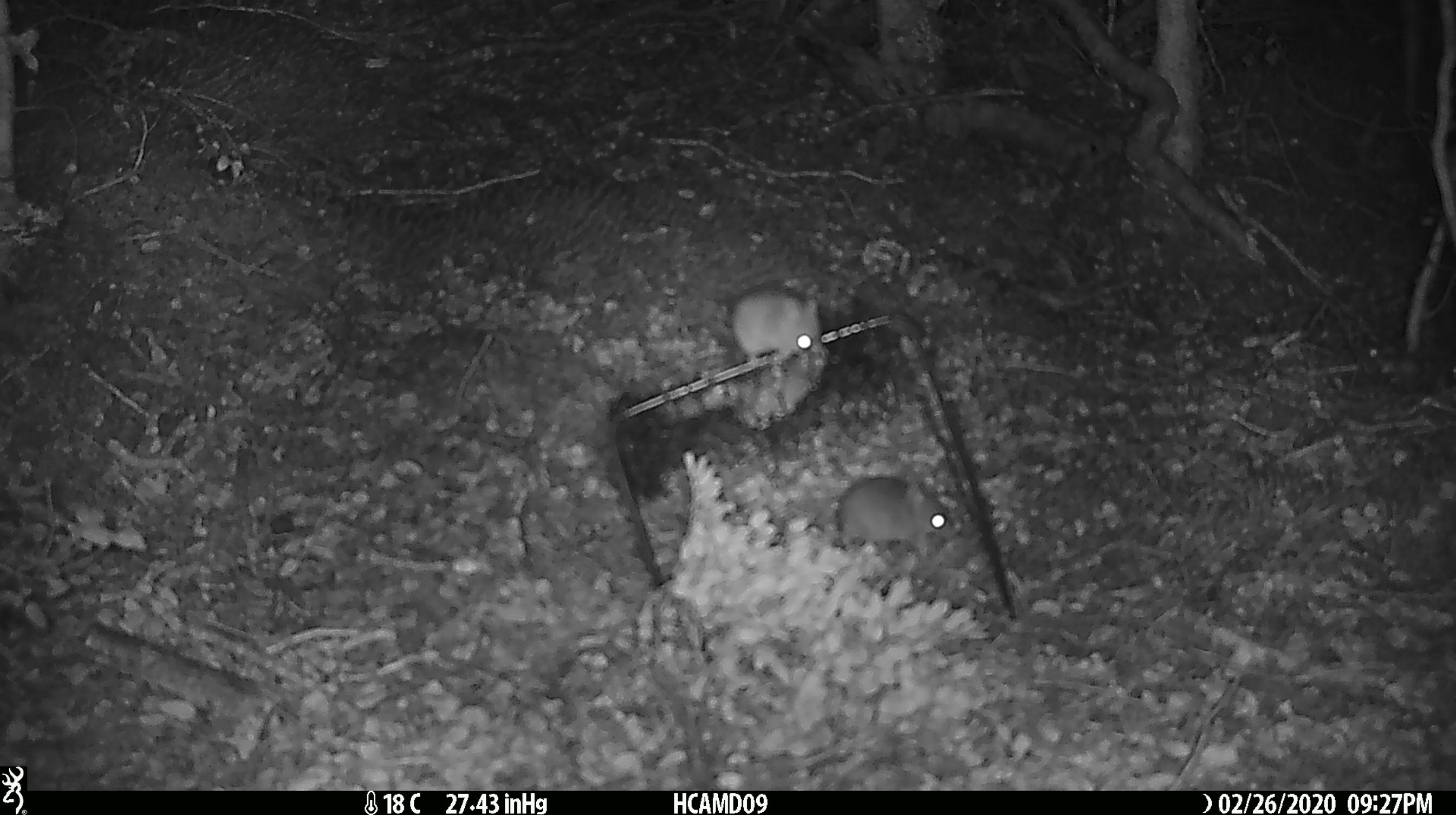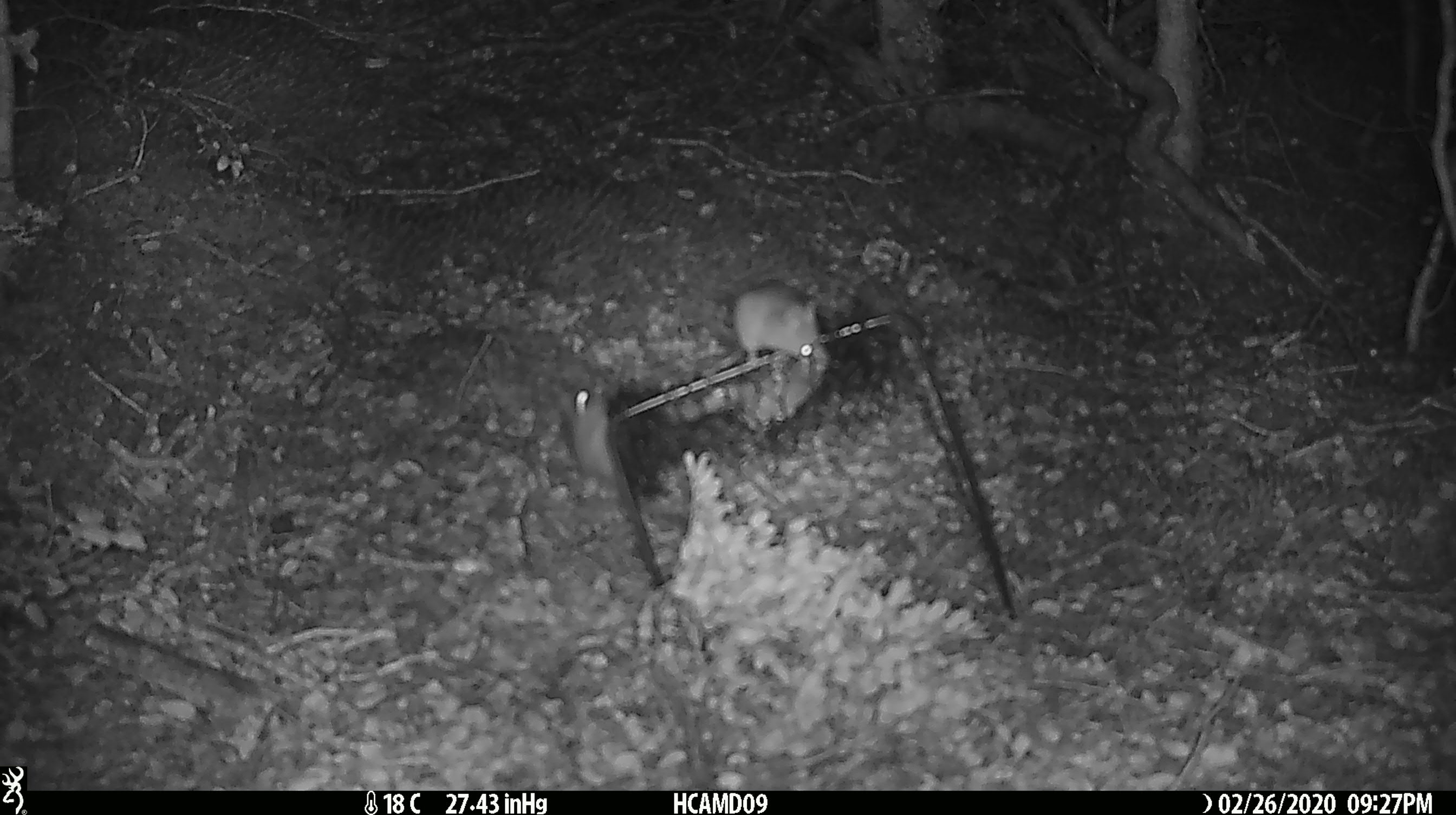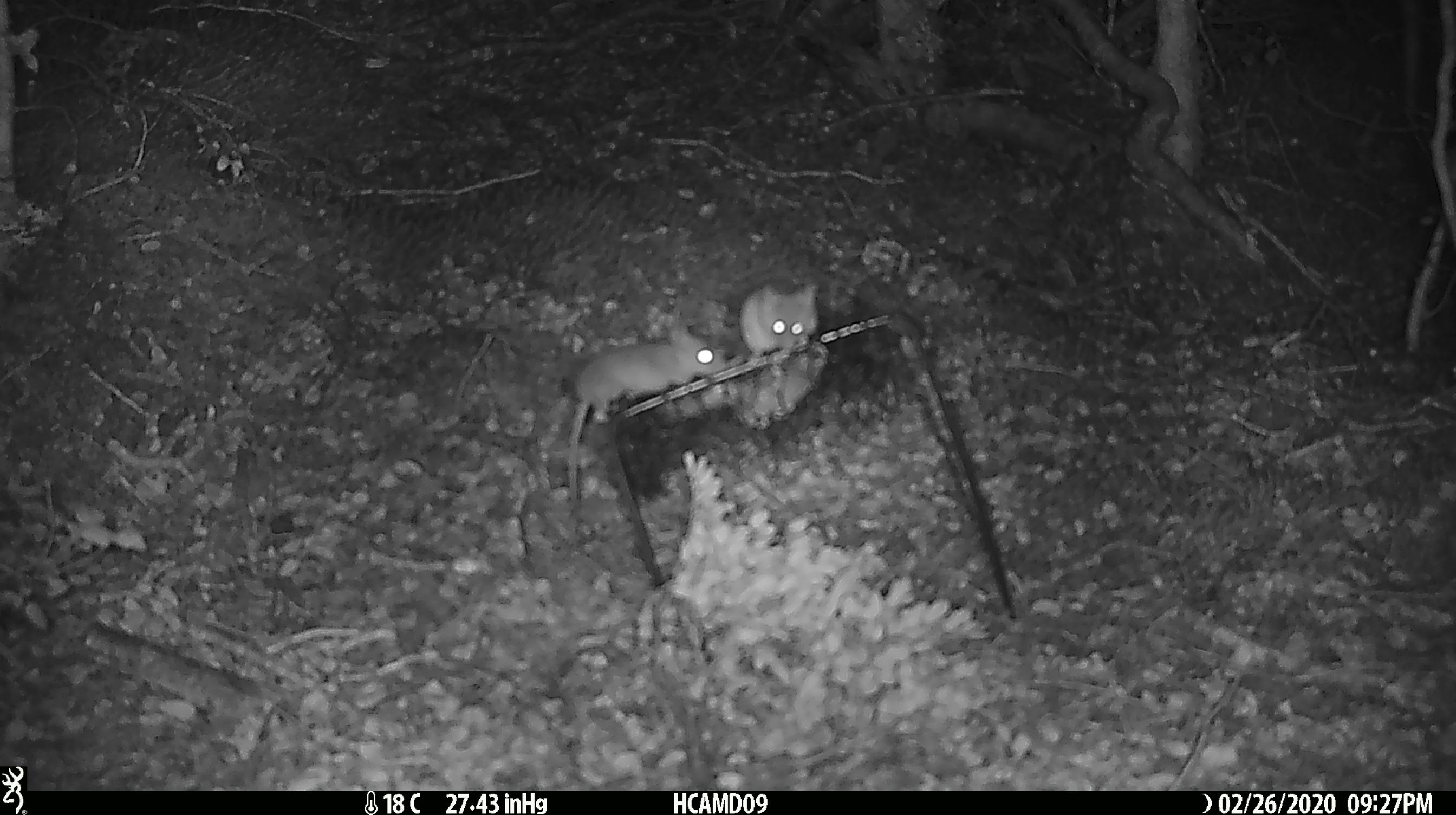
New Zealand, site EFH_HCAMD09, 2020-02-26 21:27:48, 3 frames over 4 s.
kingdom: Animalia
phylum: Chordata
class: Mammalia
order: Rodentia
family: Muridae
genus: Mus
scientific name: Mus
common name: mouse